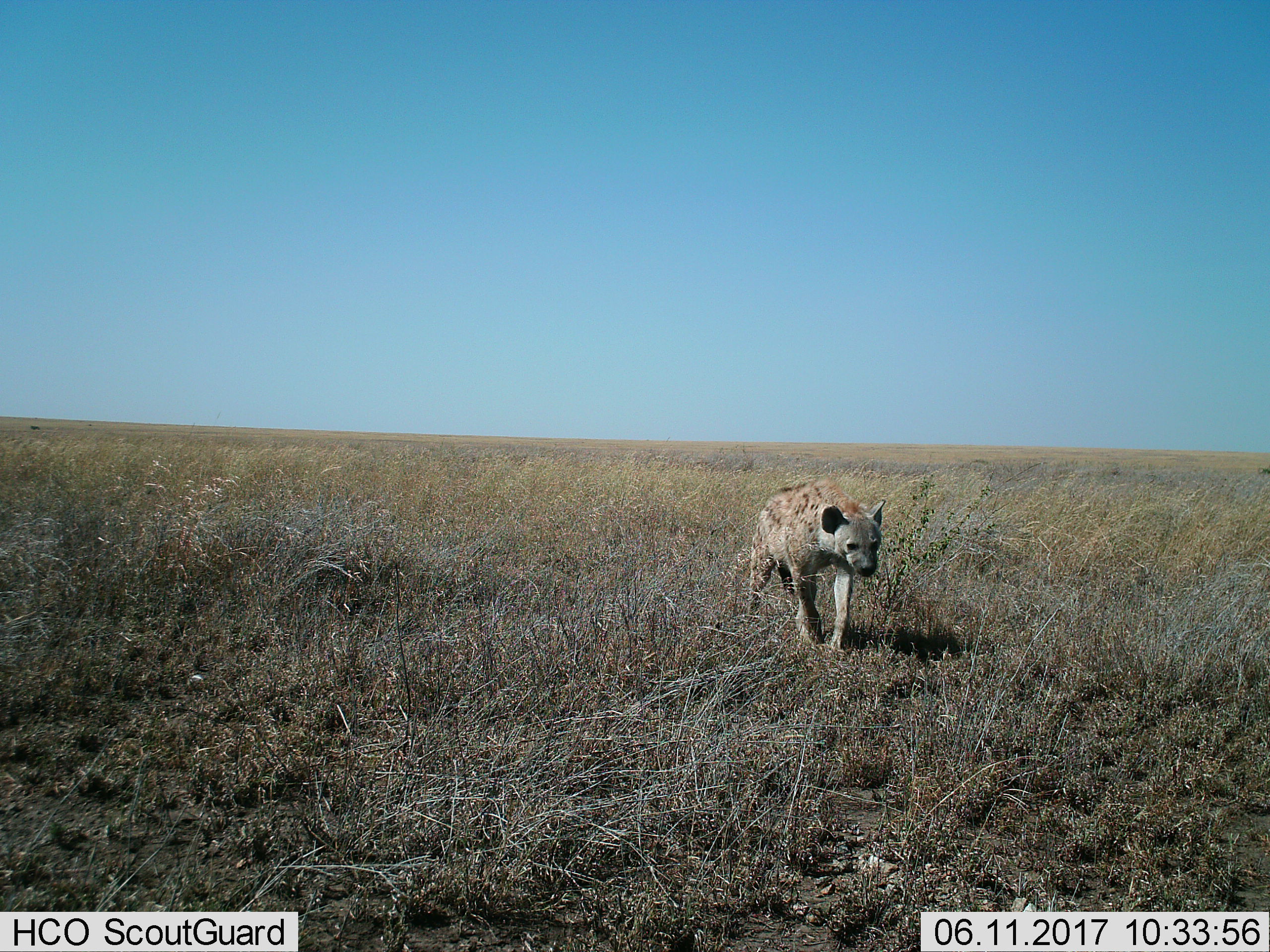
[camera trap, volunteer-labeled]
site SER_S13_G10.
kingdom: Animalia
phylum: Chordata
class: Mammalia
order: Carnivora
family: Hyaenidae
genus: Crocuta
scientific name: Crocuta crocuta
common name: spotted hyena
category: hyenaspotted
Hyenaspotted (spotted hyena) (Crocuta crocuta), count 1. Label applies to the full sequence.